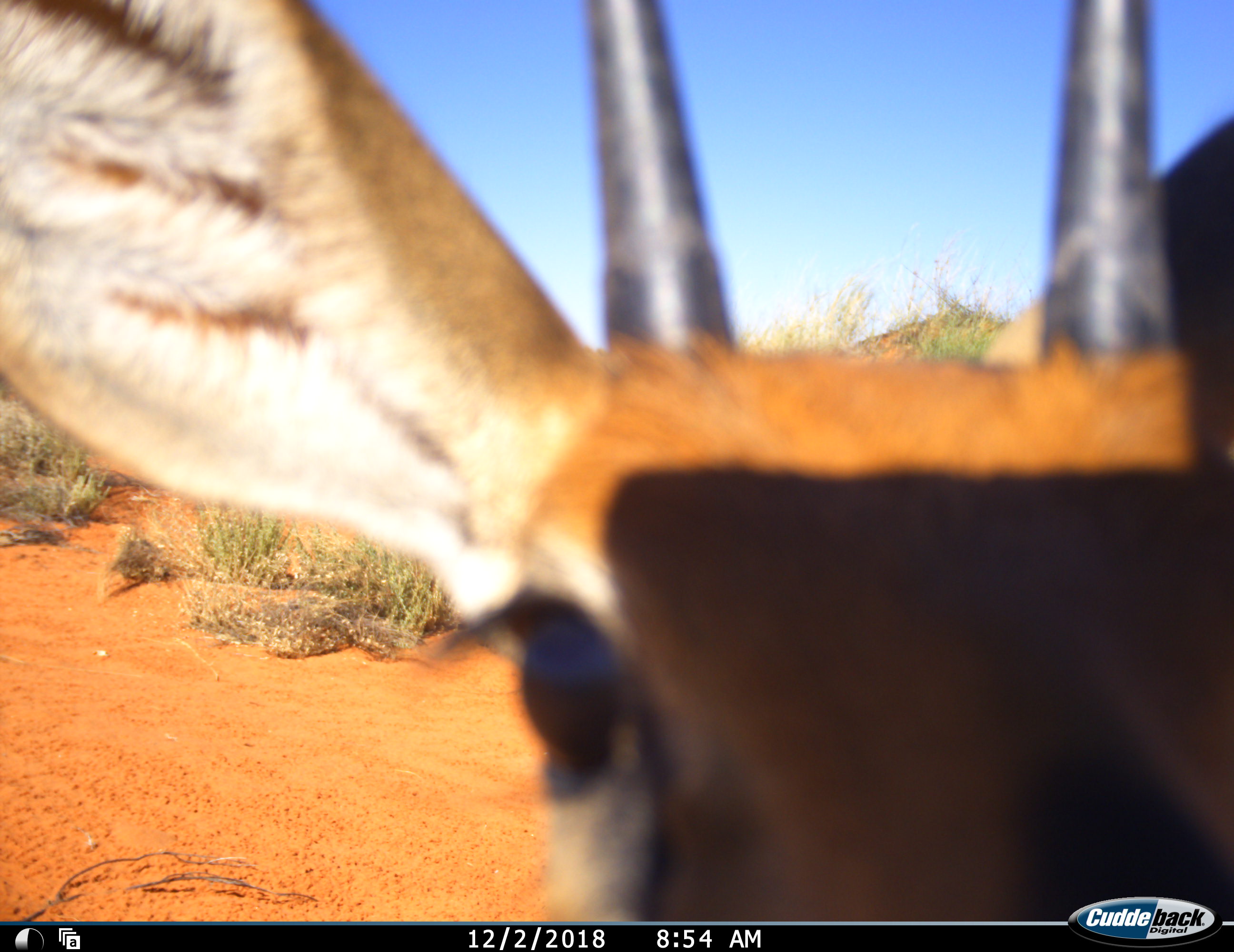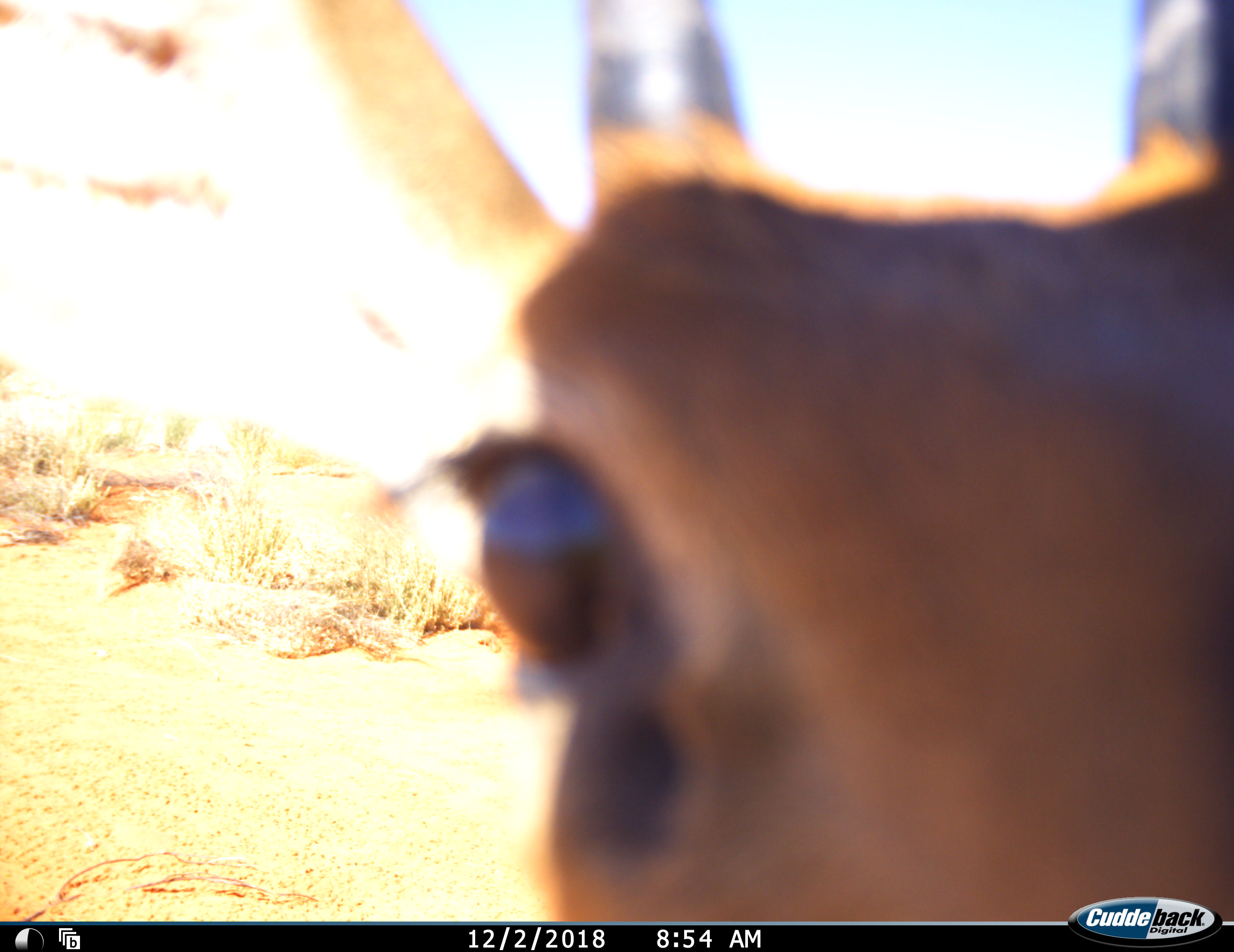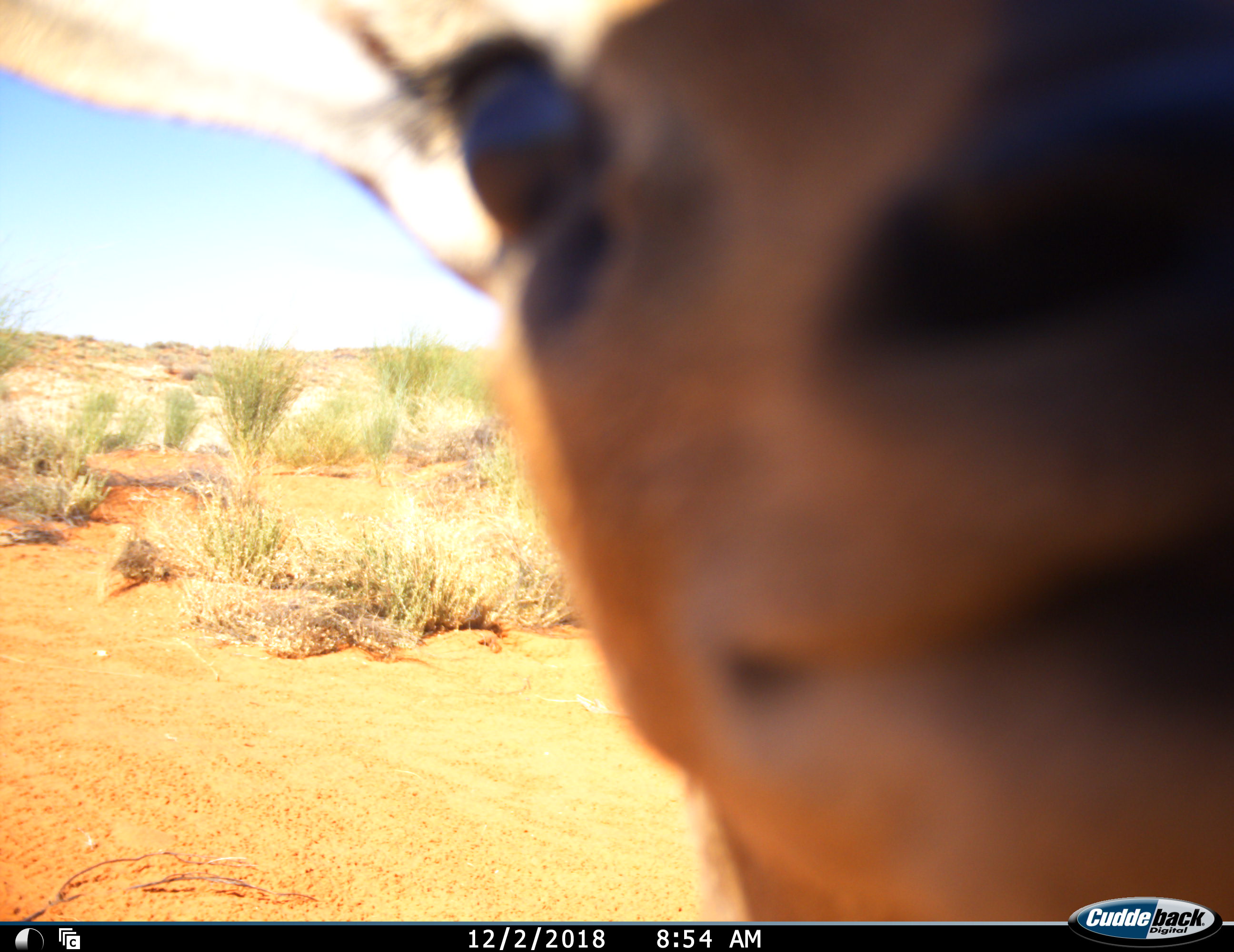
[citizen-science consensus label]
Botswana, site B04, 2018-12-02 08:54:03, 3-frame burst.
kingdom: Animalia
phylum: Chordata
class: Mammalia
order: Artiodactyla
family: Bovidae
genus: Sylvicapra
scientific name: Sylvicapra grimmia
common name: common grey duiker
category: duikercommongrey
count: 1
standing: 67%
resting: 0%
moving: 0%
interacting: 33%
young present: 0%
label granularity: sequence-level